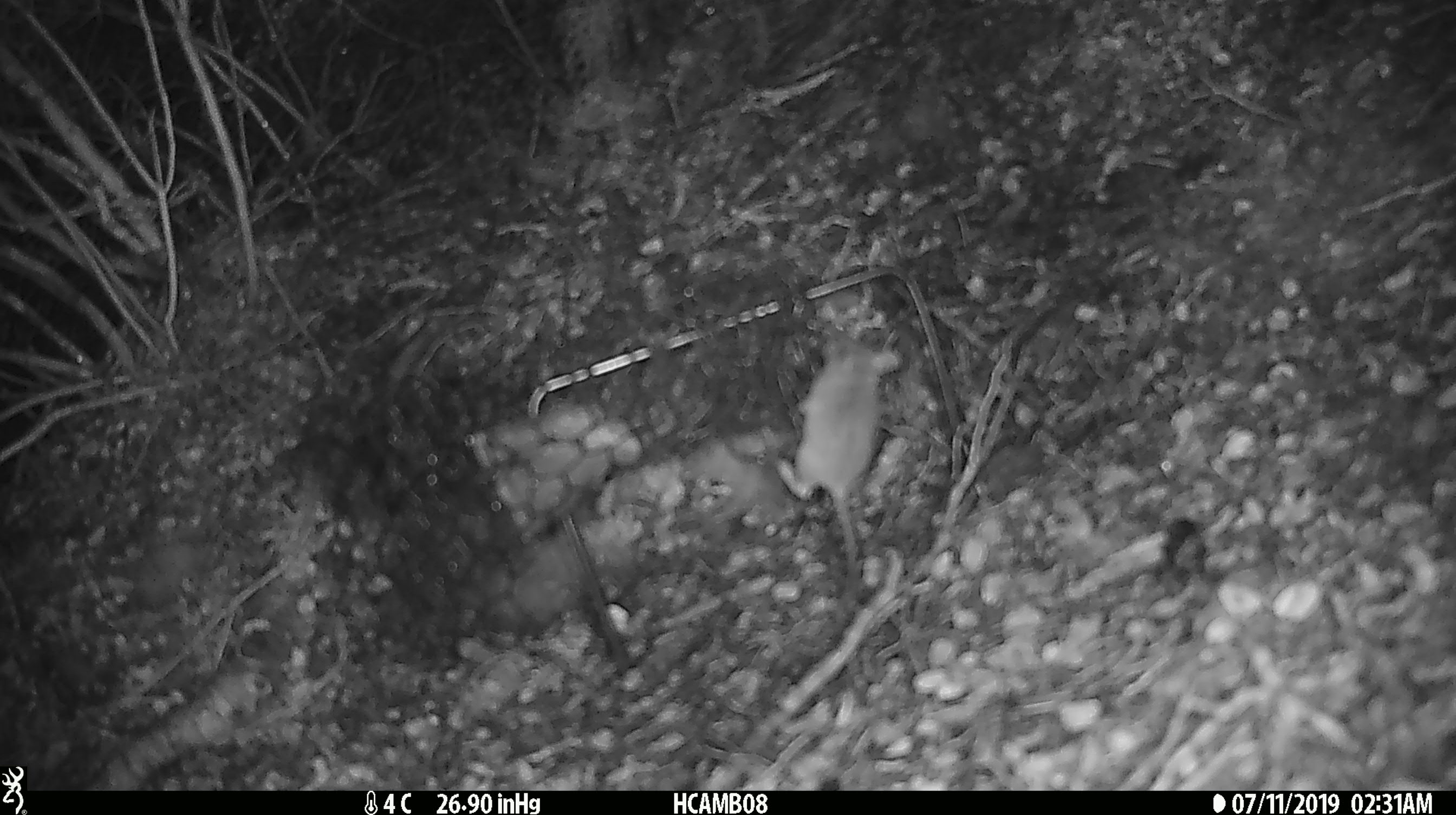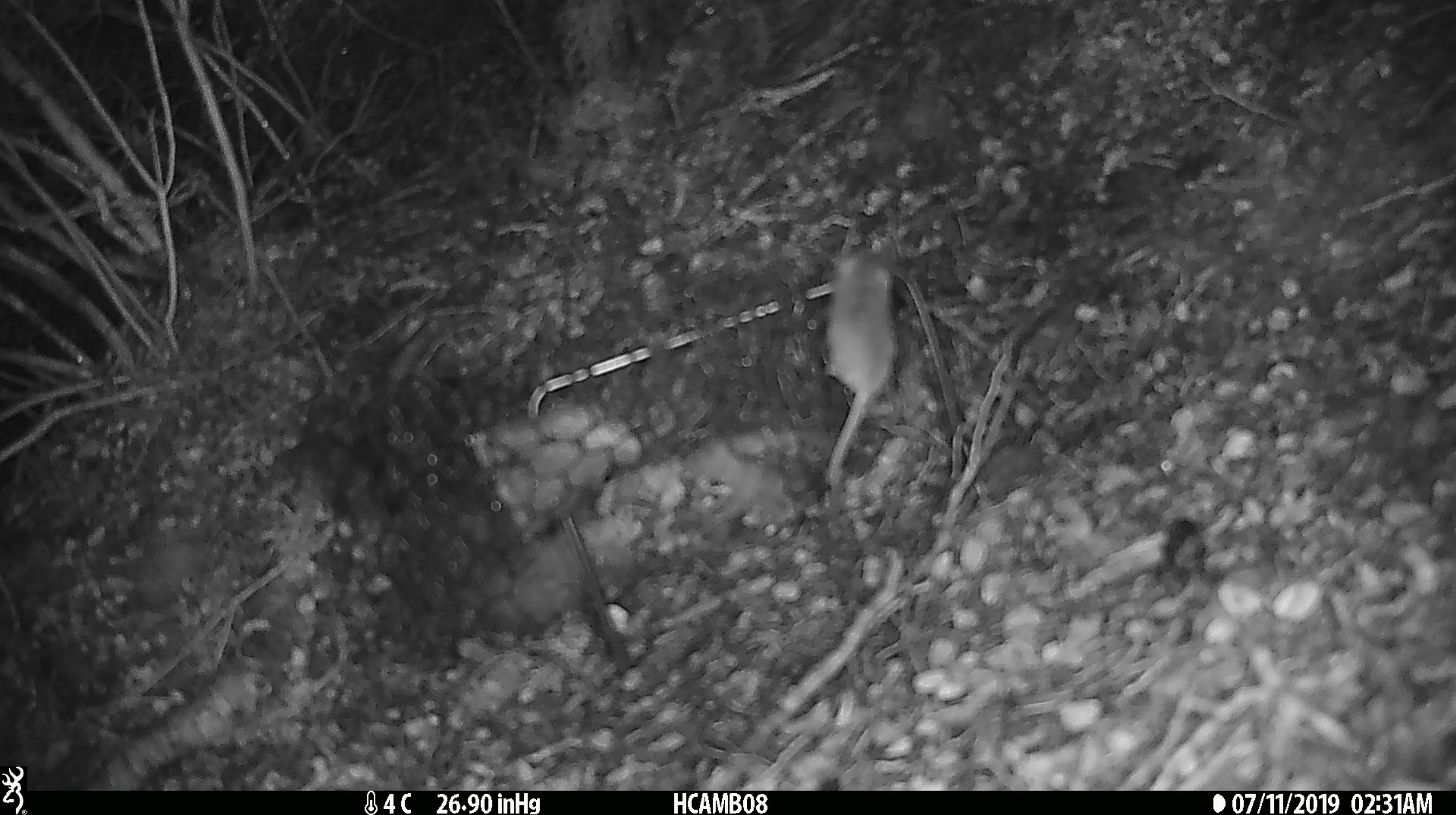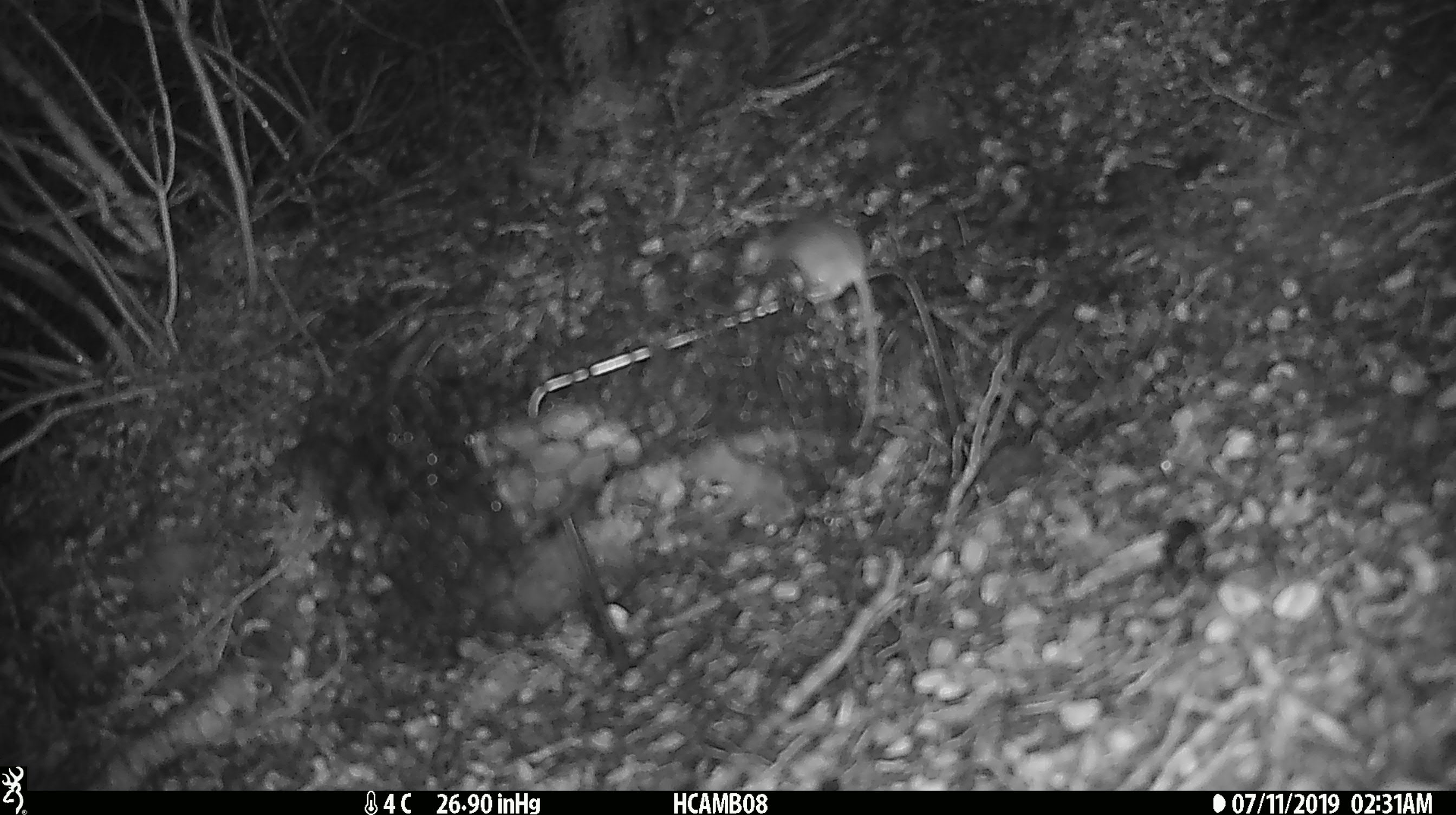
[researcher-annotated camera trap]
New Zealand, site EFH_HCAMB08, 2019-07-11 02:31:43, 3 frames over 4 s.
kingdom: Animalia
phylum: Chordata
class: Mammalia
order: Rodentia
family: Muridae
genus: Mus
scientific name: Mus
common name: mouse